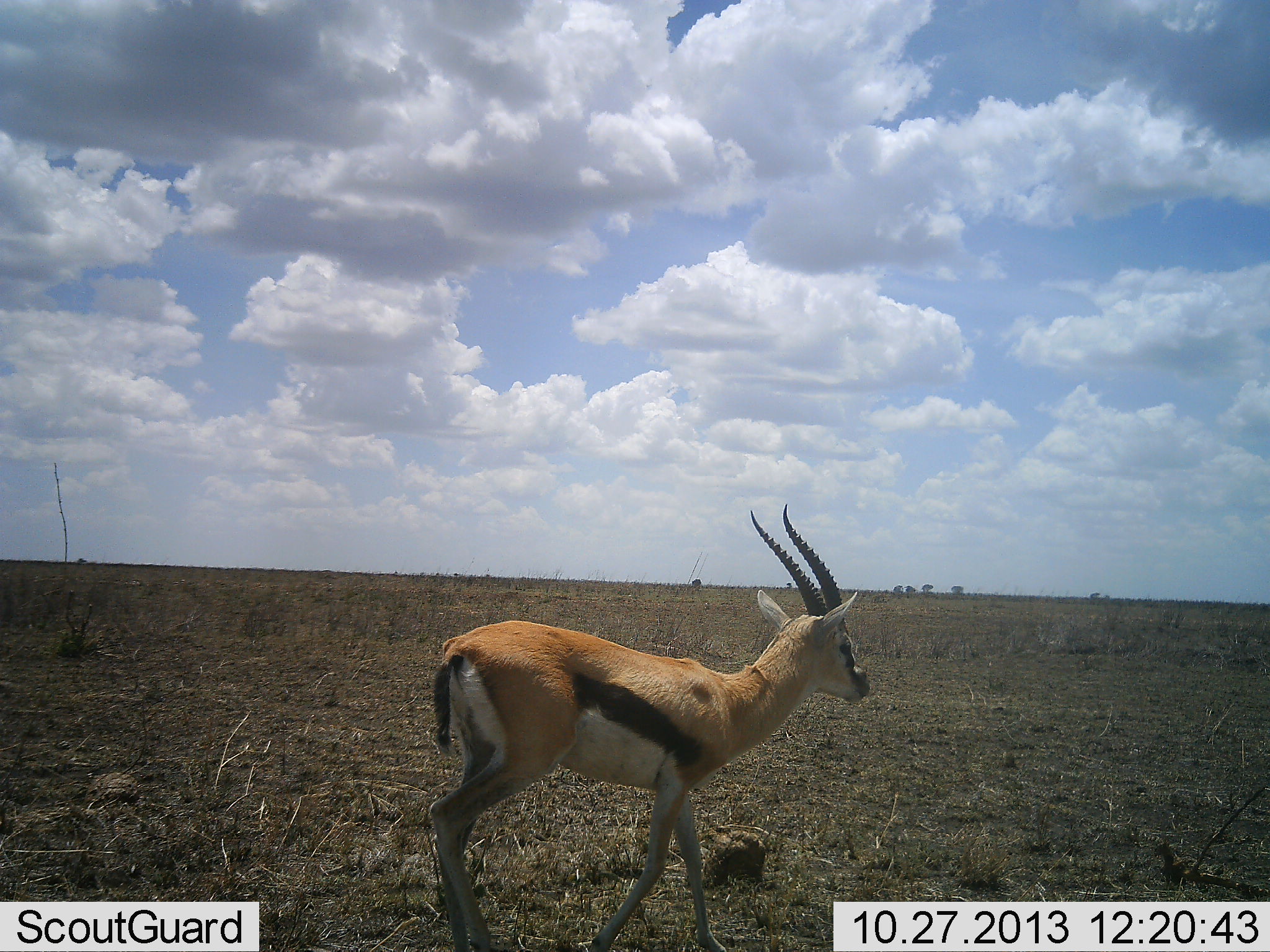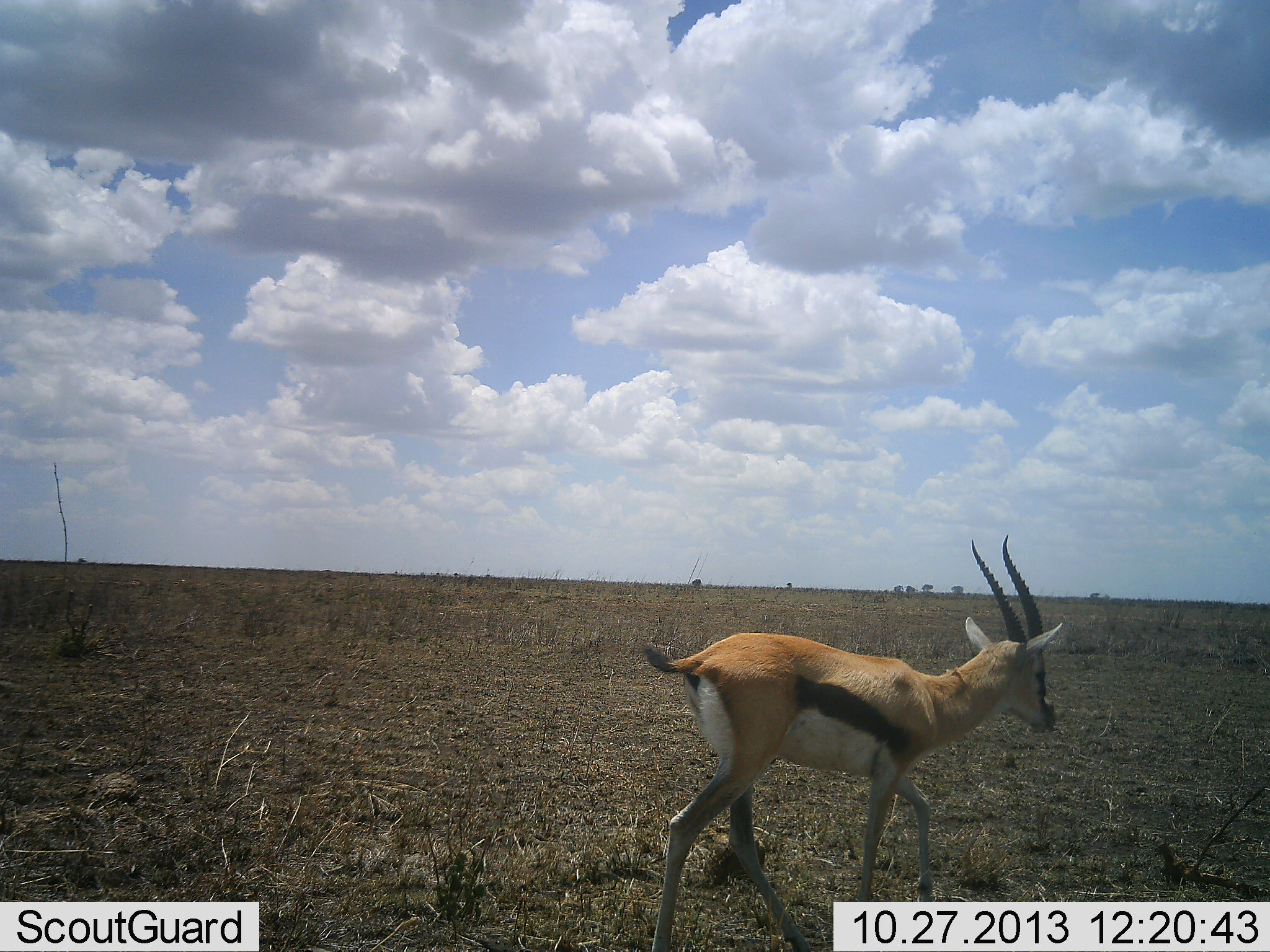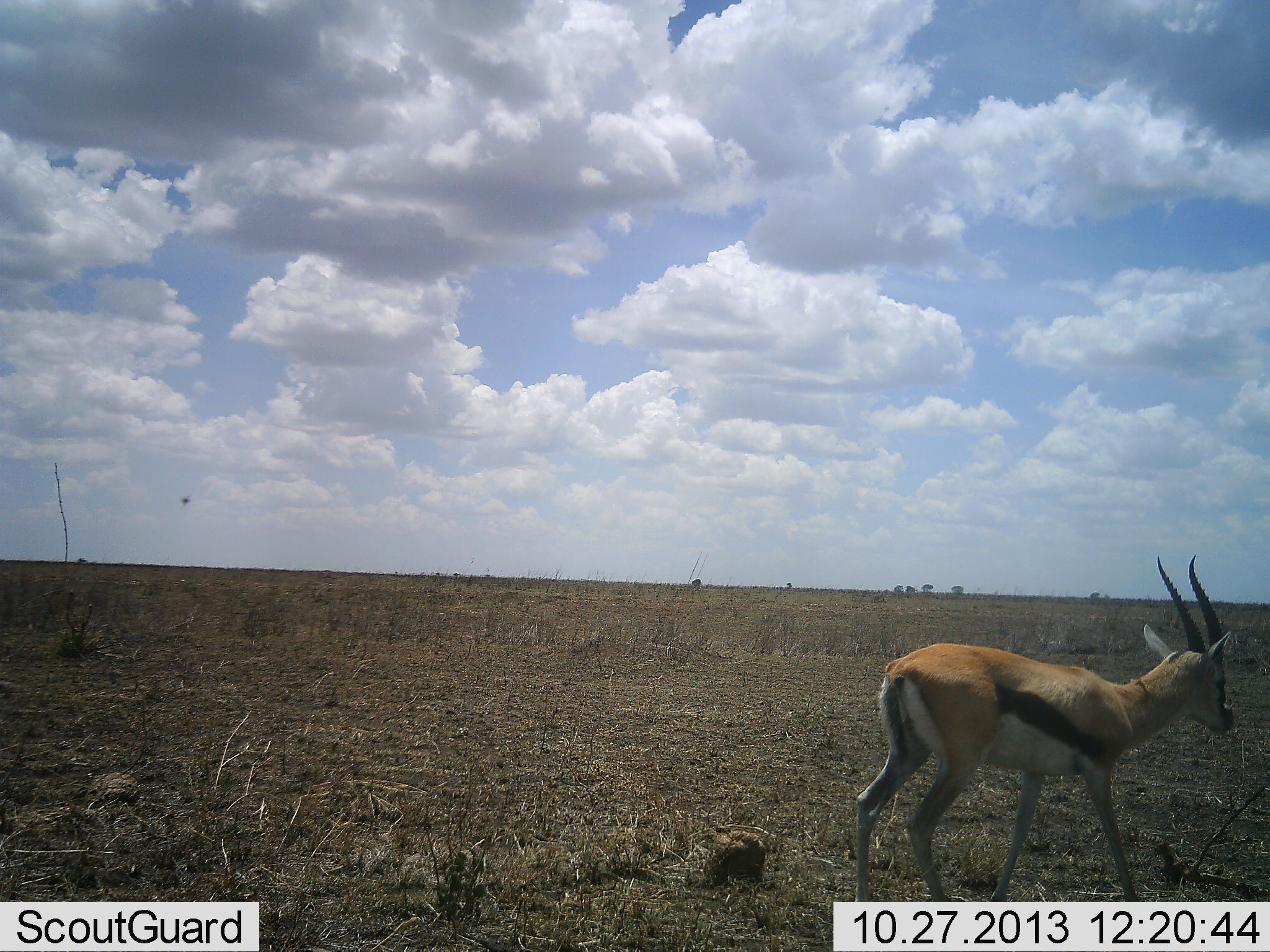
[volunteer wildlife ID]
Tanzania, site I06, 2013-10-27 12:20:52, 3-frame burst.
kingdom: Animalia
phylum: Chordata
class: Mammalia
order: Artiodactyla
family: Bovidae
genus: Eudorcas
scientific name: Eudorcas thomsonii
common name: thomson's gazelle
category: gazellethomsons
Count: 1.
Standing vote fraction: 6%.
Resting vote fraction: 0%.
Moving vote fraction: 94%.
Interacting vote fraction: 0%.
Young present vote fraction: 0%.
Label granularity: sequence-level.